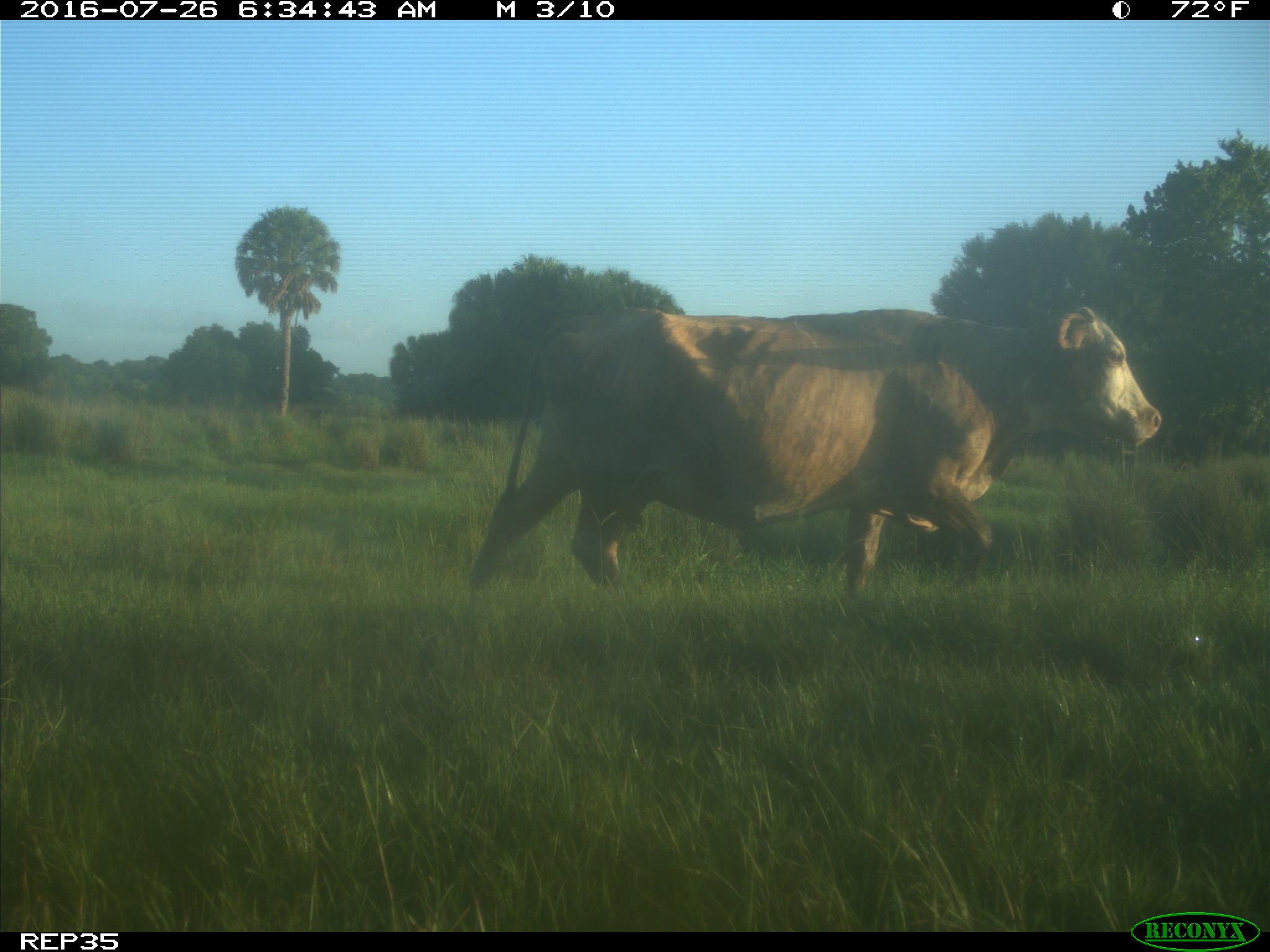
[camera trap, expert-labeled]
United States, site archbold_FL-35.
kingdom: Animalia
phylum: Chordata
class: Mammalia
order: Artiodactyla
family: Bovidae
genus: Bos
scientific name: Bos taurus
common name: domestic cow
Bos taurus (domestic cow).